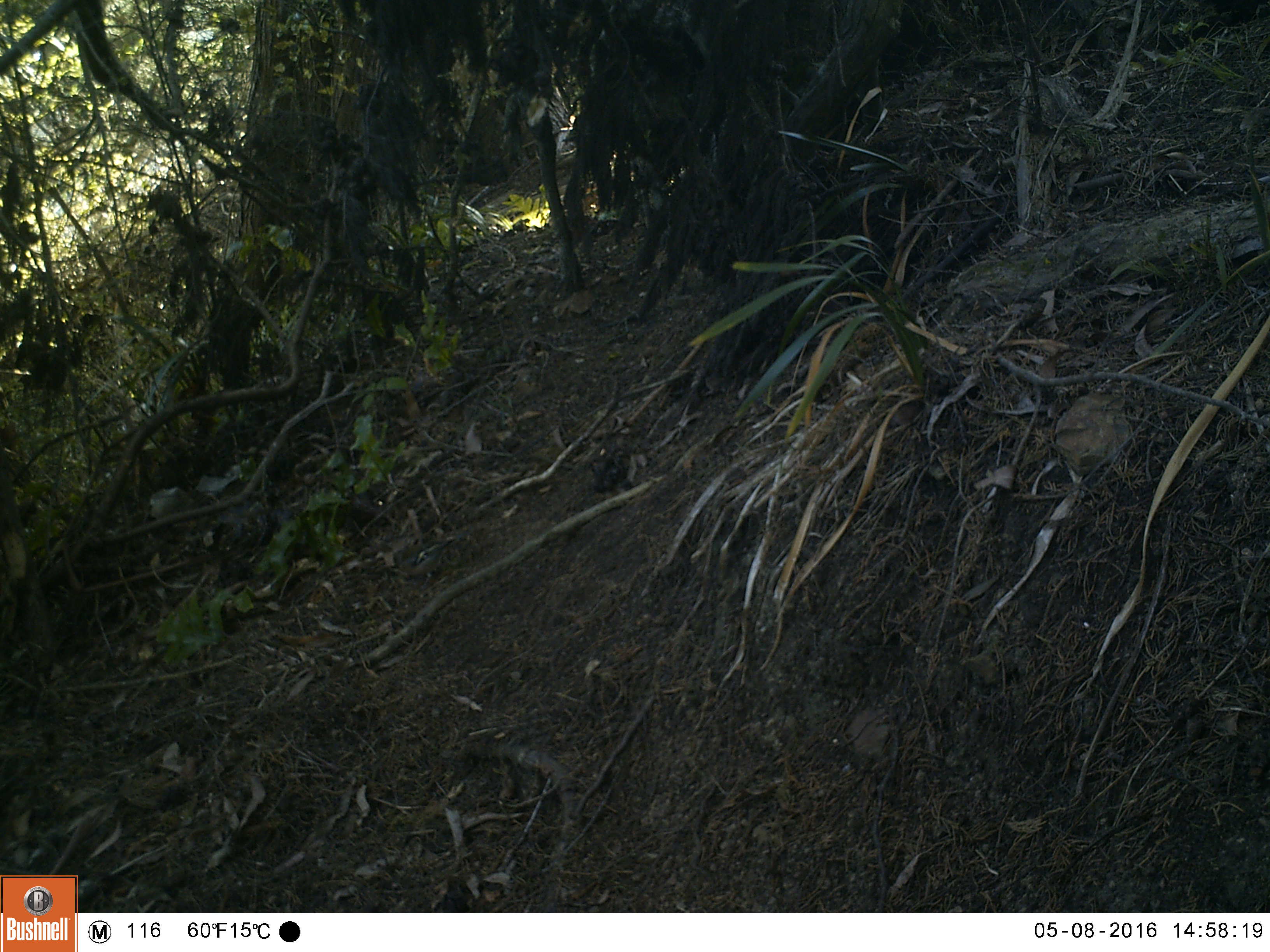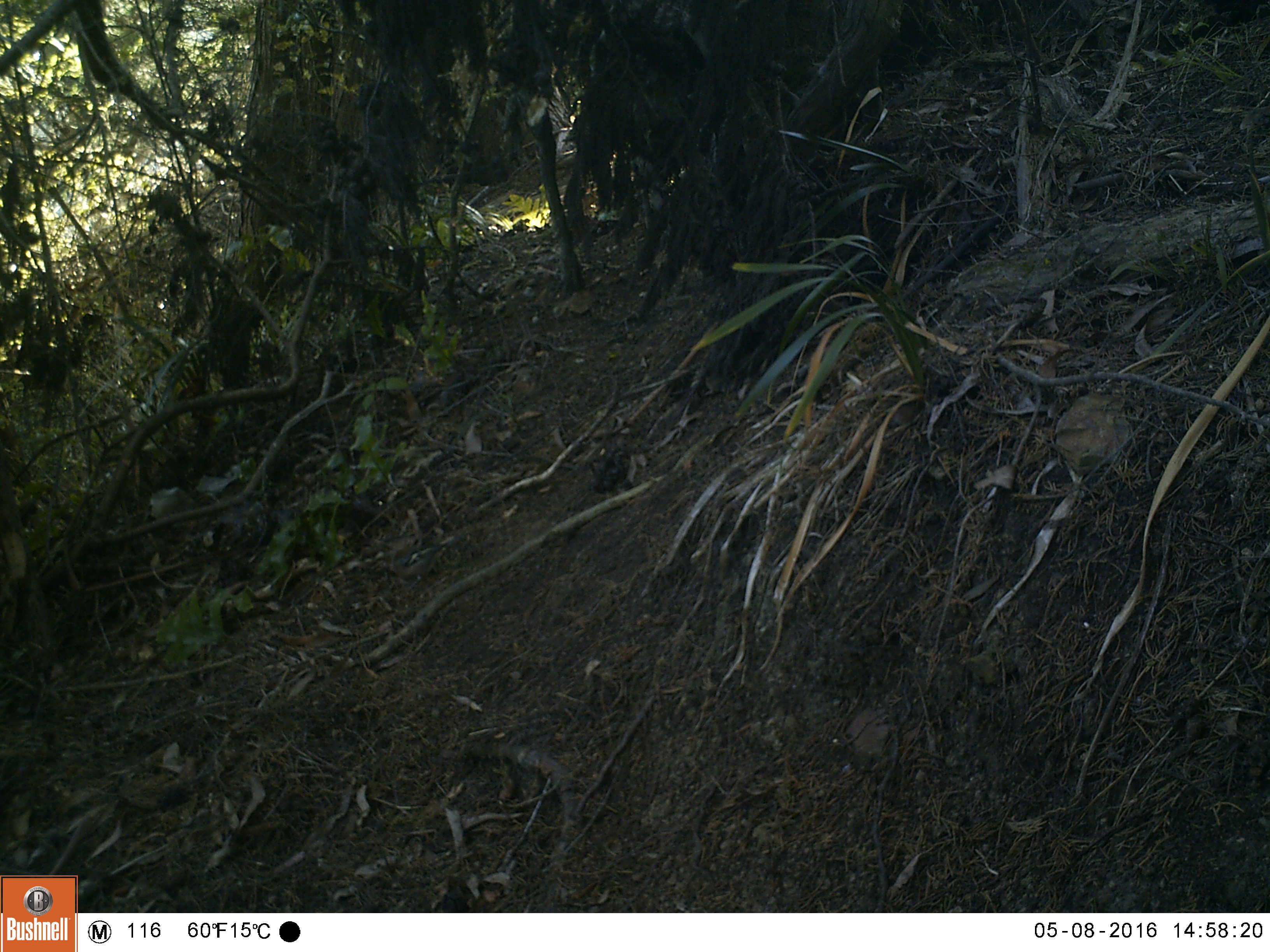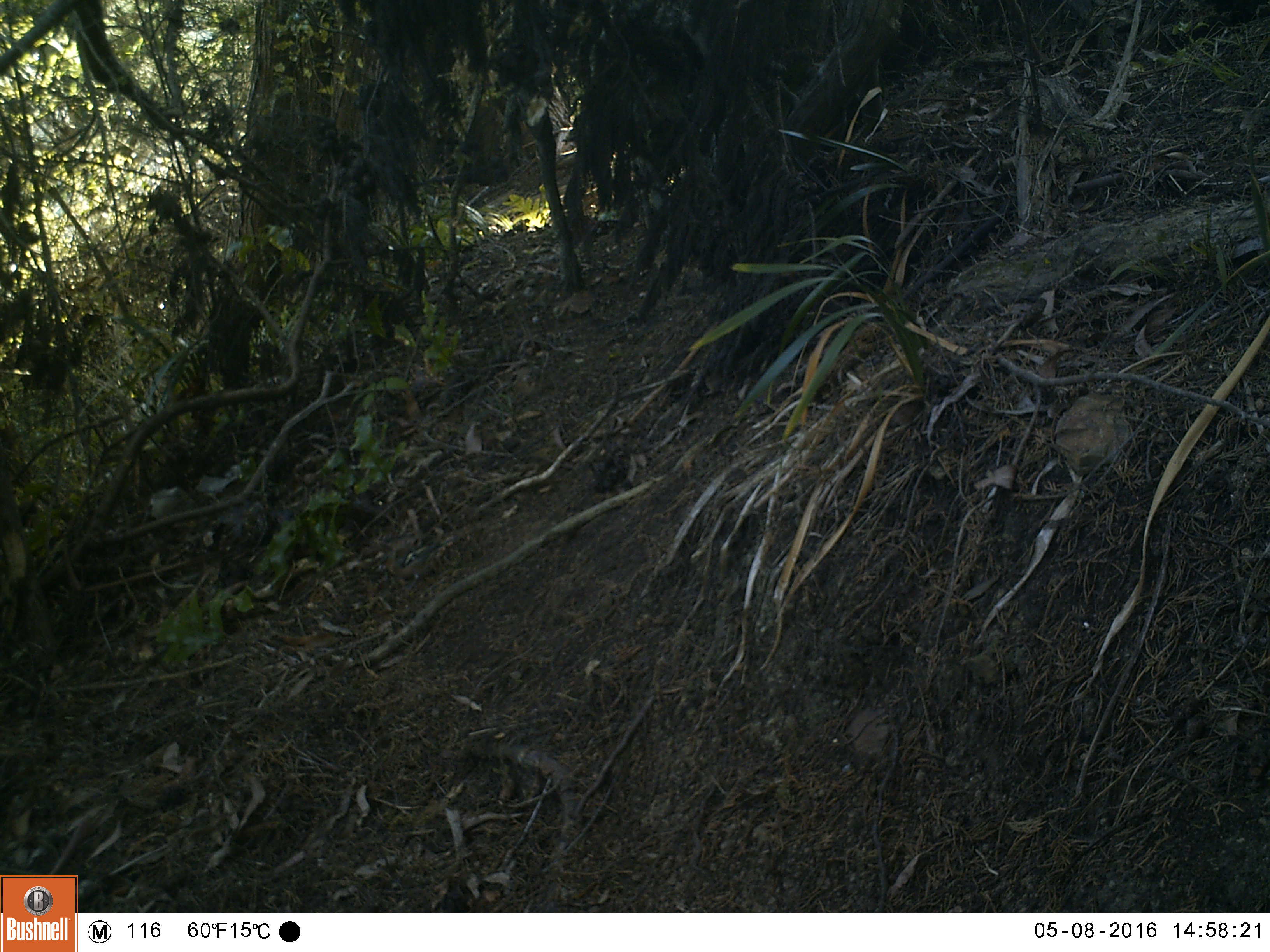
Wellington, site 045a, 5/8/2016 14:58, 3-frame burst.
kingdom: Animalia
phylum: Chordata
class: Aves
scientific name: Aves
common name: bird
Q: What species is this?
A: Bird (Aves).